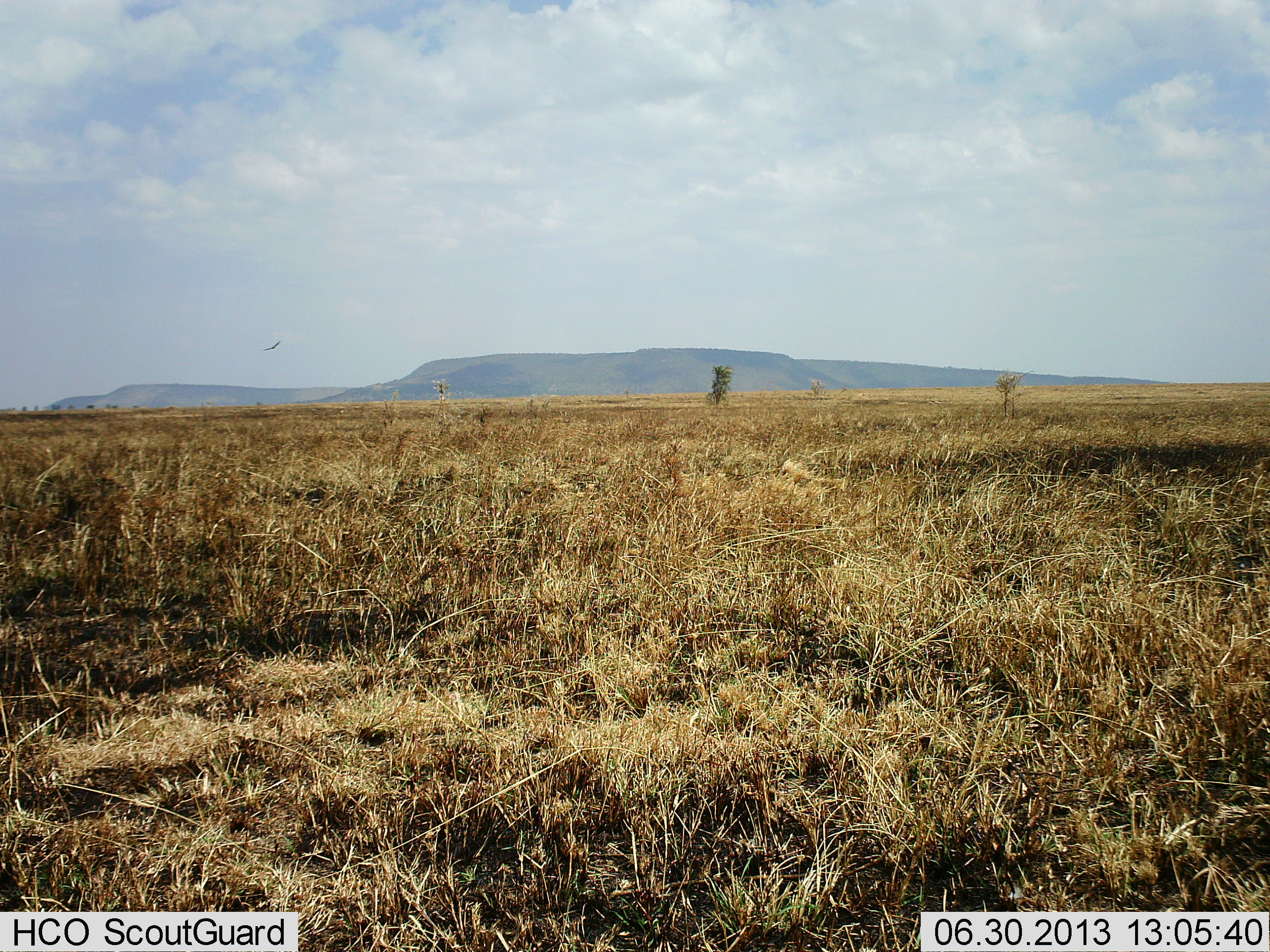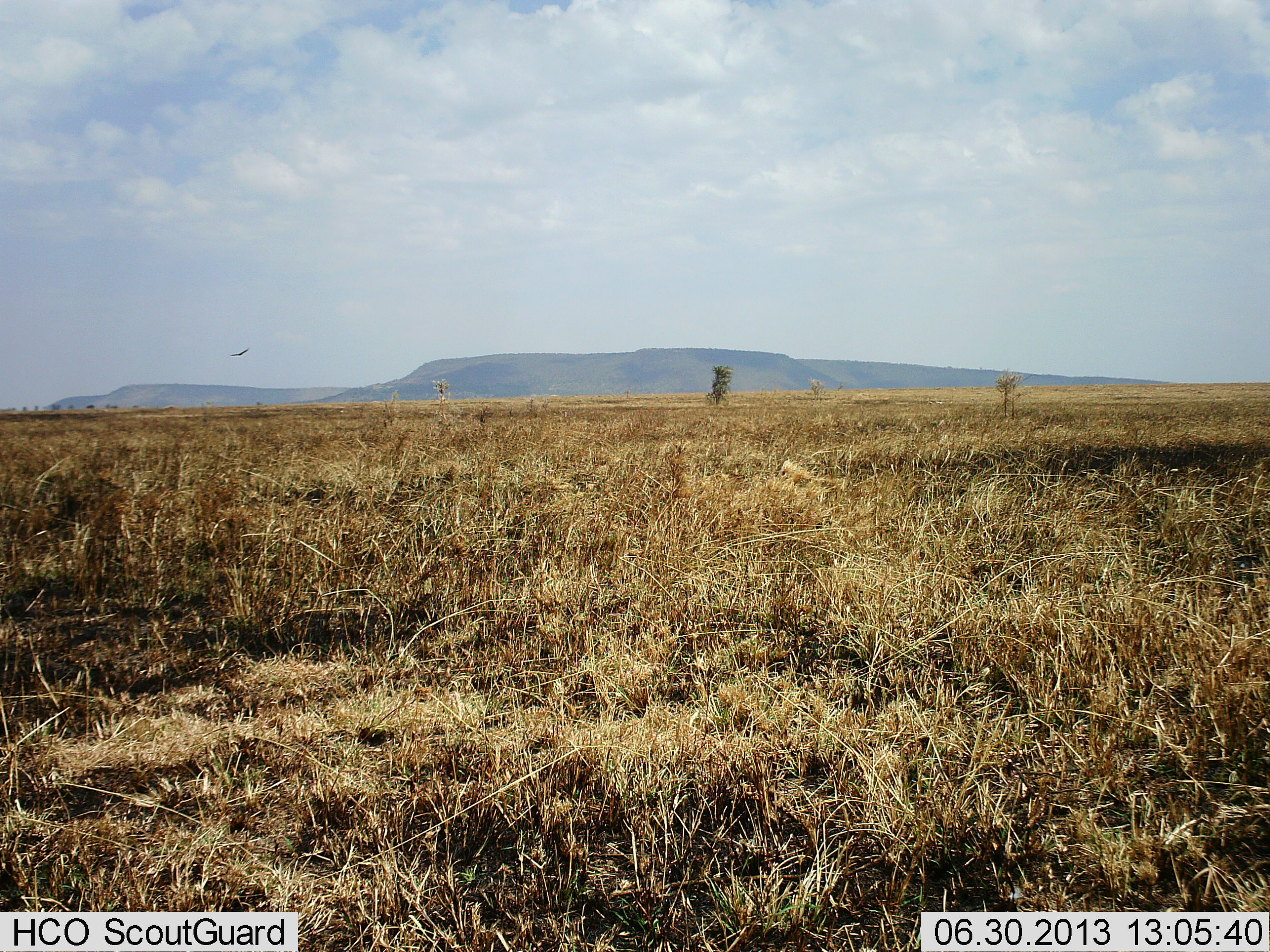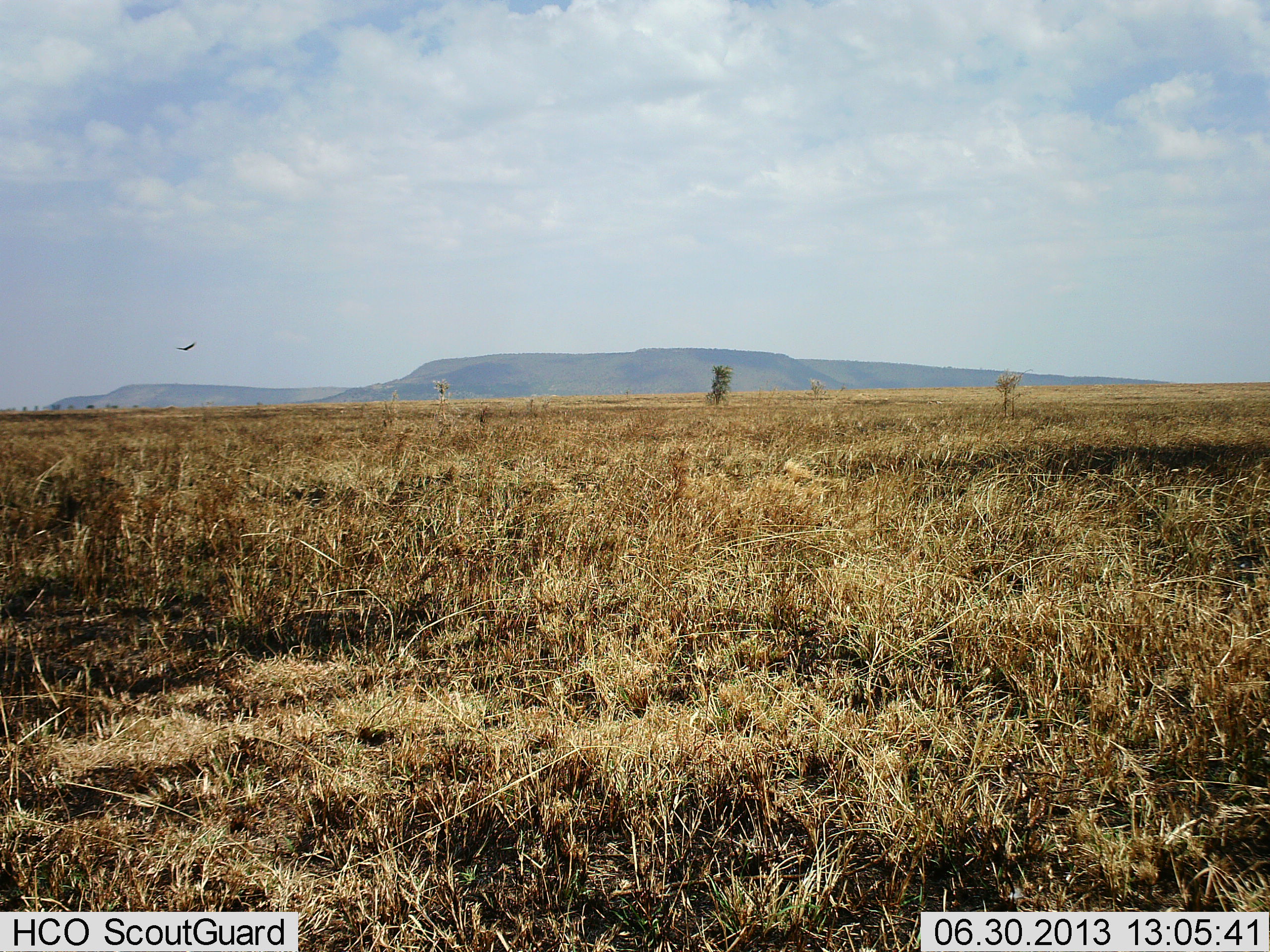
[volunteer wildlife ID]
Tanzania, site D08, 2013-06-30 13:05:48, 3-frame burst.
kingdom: Animalia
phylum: Chordata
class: Aves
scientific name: Aves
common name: bird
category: otherbird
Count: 1.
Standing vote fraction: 0%.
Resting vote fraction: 5%.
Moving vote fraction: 100%.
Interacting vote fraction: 0%.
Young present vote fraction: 0%.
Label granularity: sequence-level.